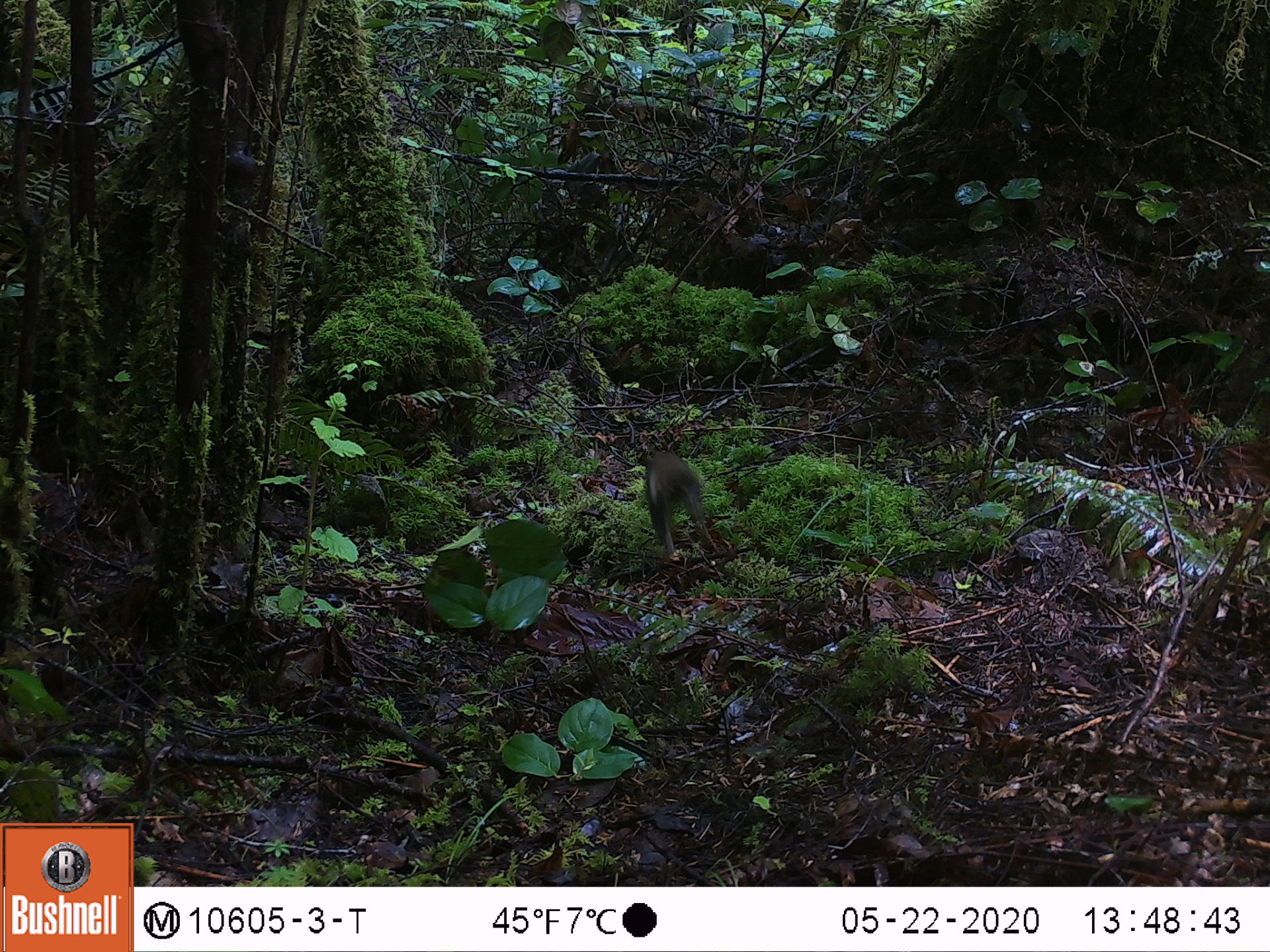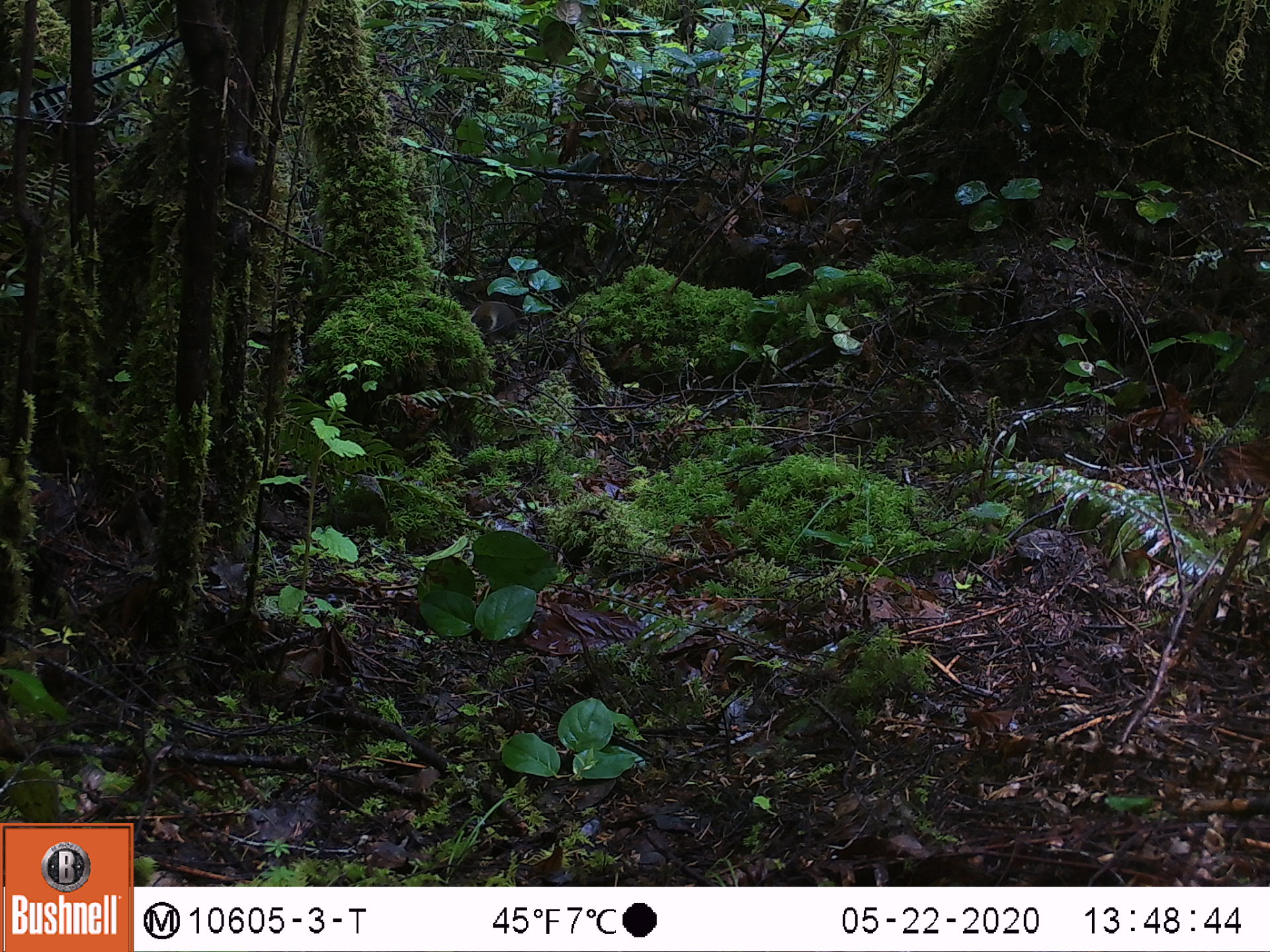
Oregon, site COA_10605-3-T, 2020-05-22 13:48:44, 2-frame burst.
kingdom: Animalia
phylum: Chordata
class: Mammalia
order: Rodentia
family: Sciuridae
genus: Tamiasciurus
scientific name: Tamiasciurus douglasii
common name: douglas squirrel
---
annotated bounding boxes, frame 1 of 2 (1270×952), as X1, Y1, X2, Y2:
douglas squirrel: 636, 447, 725, 570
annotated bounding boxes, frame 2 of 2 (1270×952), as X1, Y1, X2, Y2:
douglas squirrel: 461, 301, 529, 339